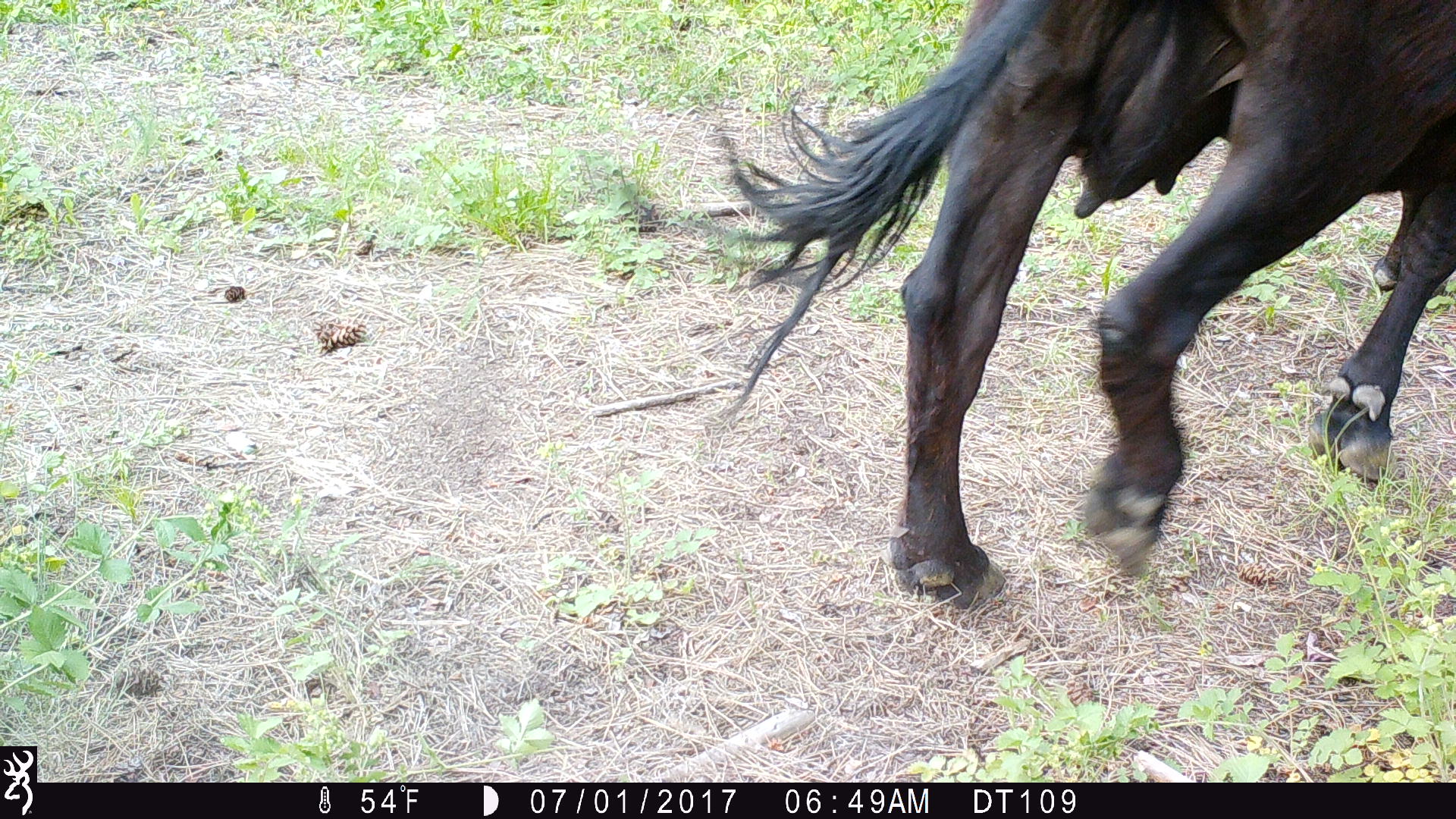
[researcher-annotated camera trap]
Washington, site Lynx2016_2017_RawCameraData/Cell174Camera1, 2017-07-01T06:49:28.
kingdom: Animalia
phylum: Chordata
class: Mammalia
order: Artiodactyla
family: Bovidae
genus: Bos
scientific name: Bos taurus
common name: domestic cattle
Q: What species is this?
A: Domestic cattle (Bos taurus).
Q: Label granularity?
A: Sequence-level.